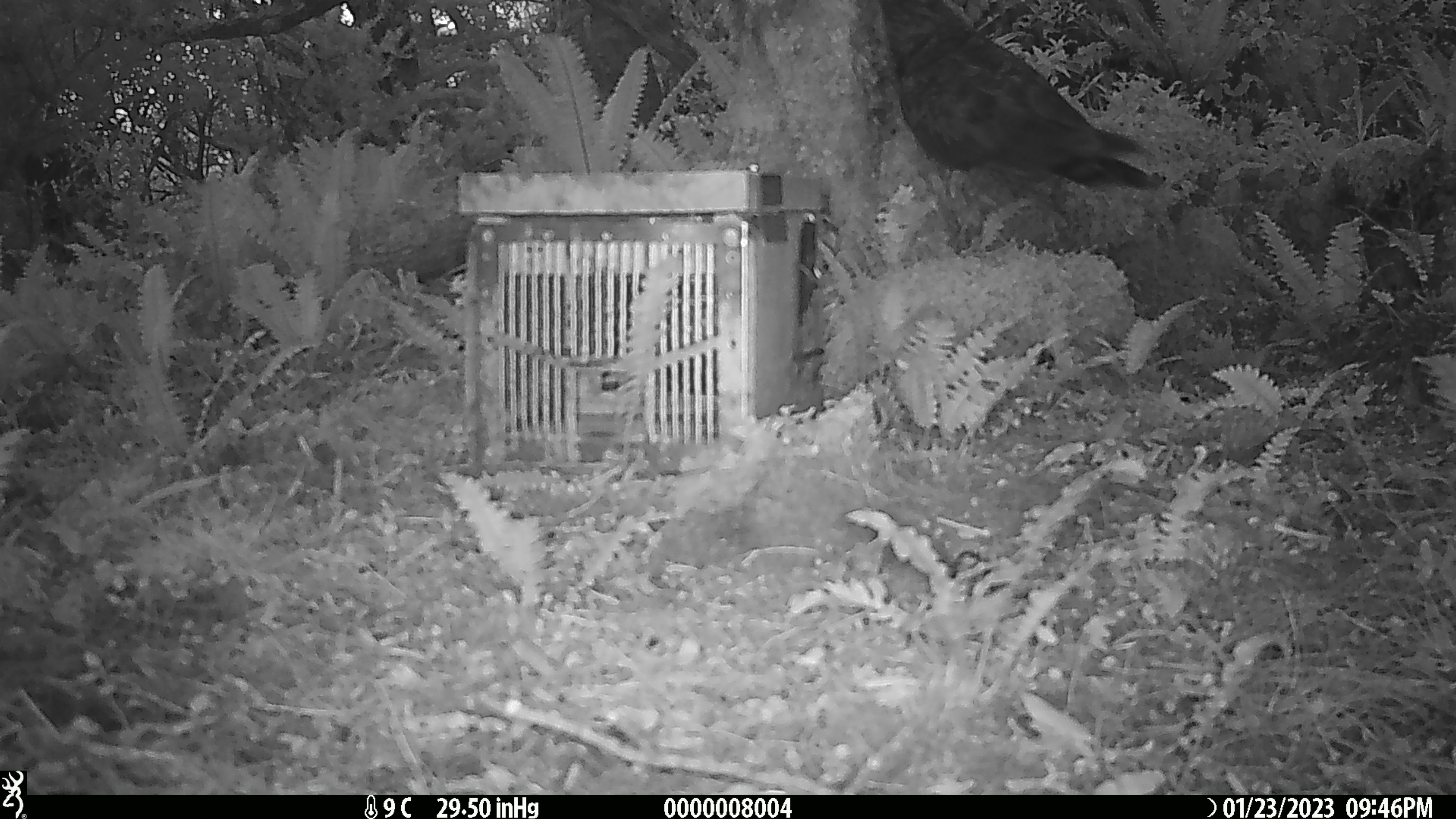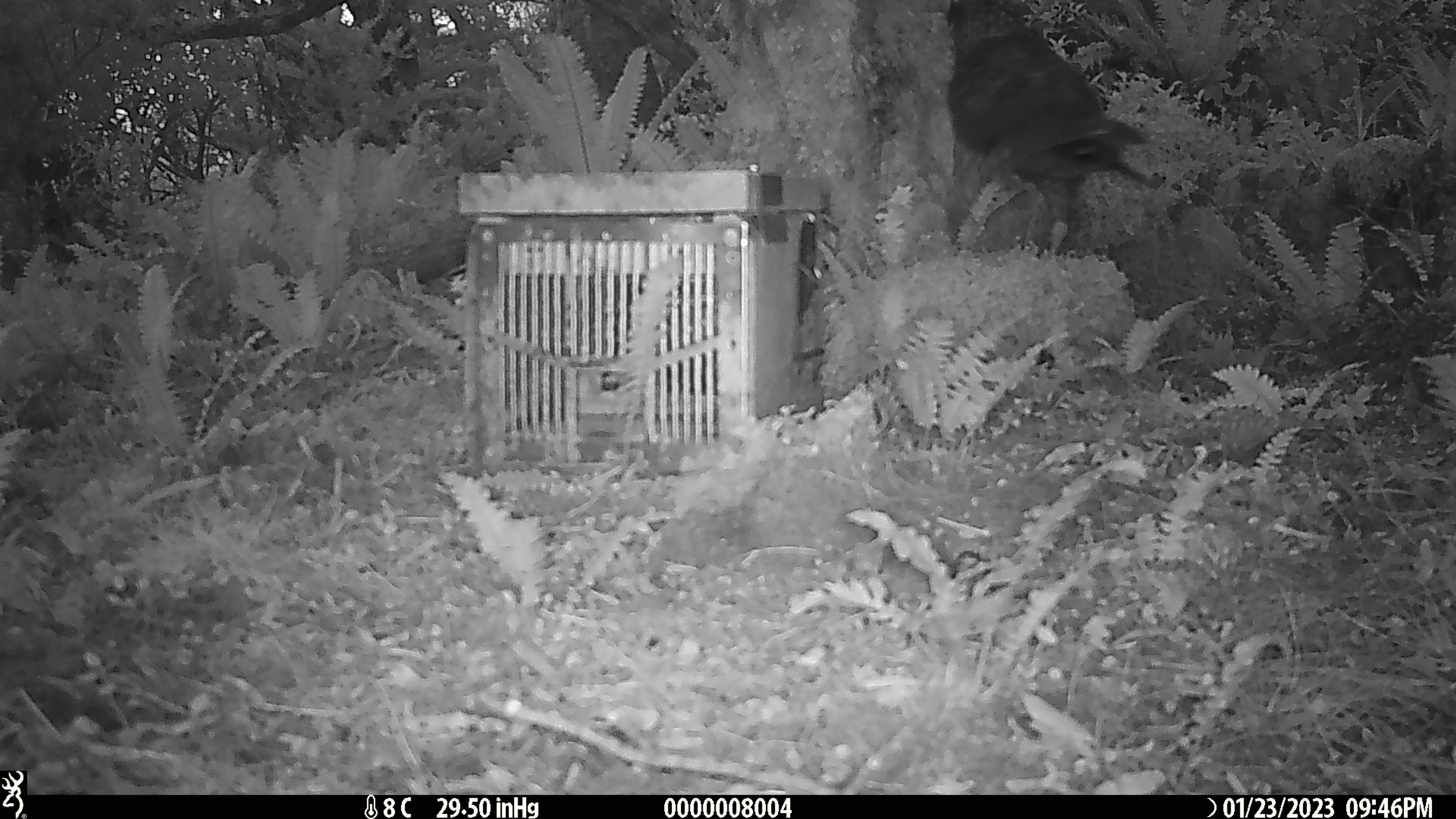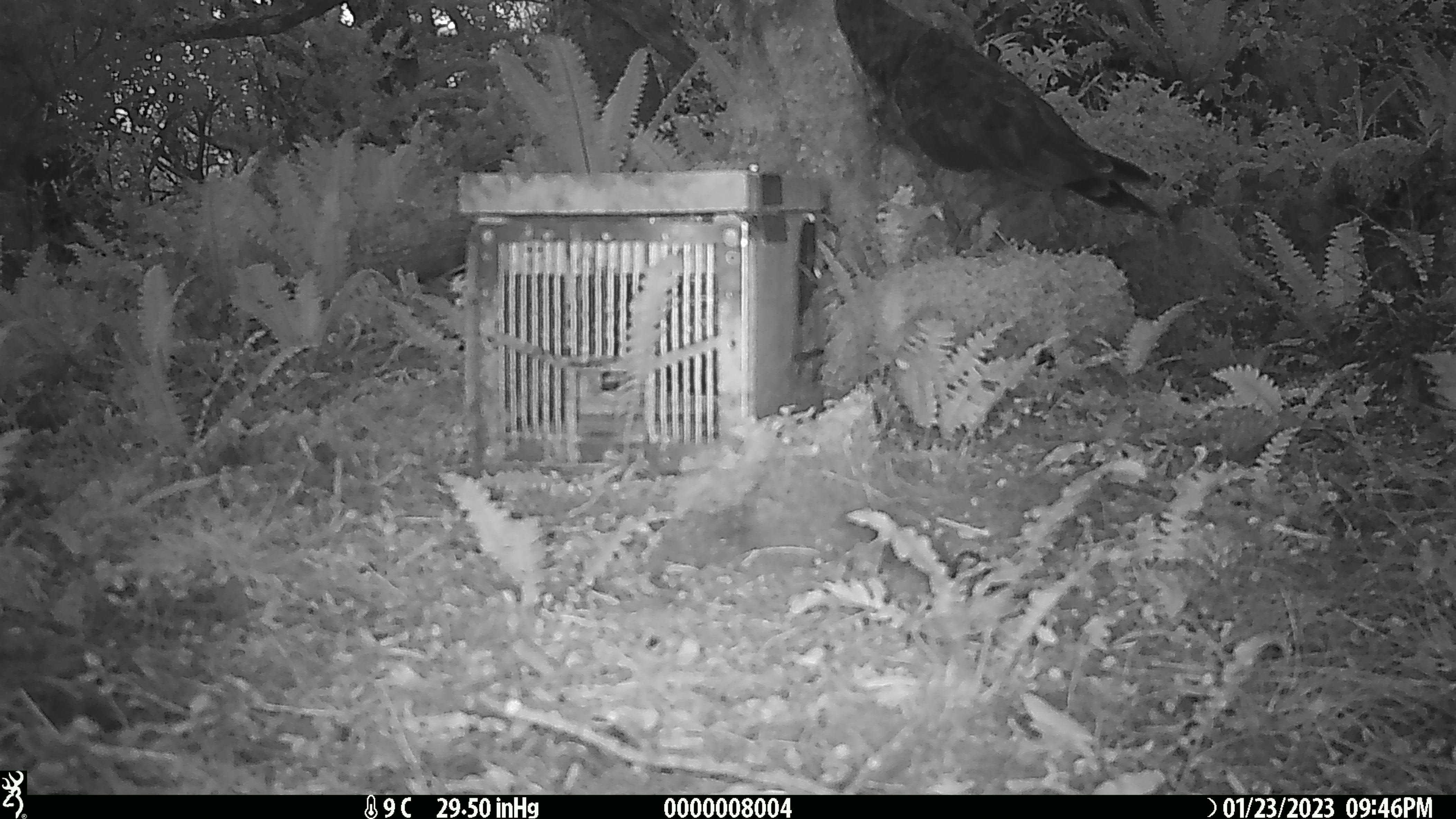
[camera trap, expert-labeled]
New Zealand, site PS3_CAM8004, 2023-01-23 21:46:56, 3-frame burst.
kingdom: Animalia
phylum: Chordata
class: Aves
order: Psittaciformes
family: Strigopidae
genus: Nestor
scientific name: Nestor notabilis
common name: kea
Kea (Nestor notabilis).